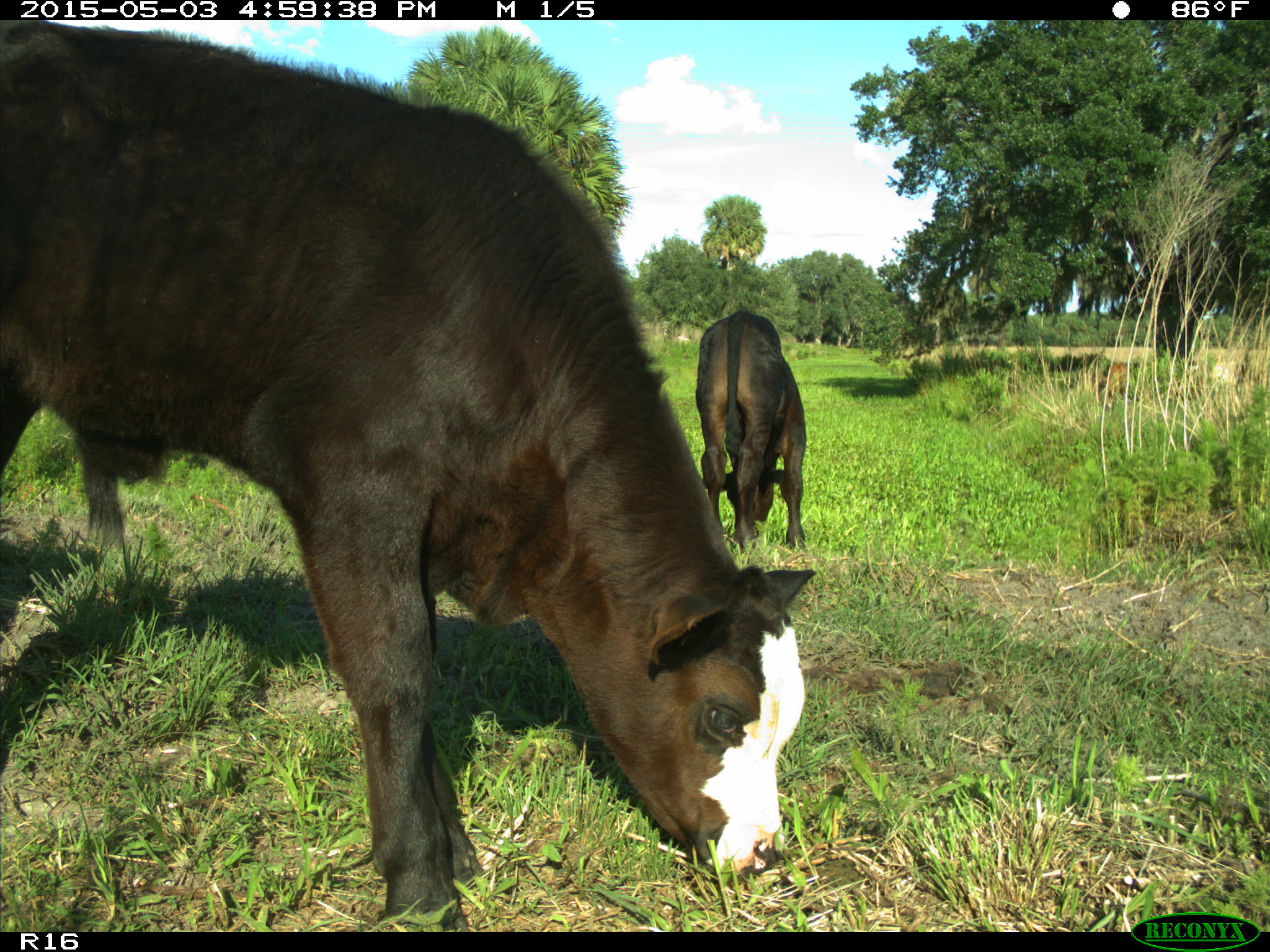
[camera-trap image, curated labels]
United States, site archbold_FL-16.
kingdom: Animalia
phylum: Chordata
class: Mammalia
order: Artiodactyla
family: Bovidae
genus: Bos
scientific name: Bos taurus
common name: domestic cow